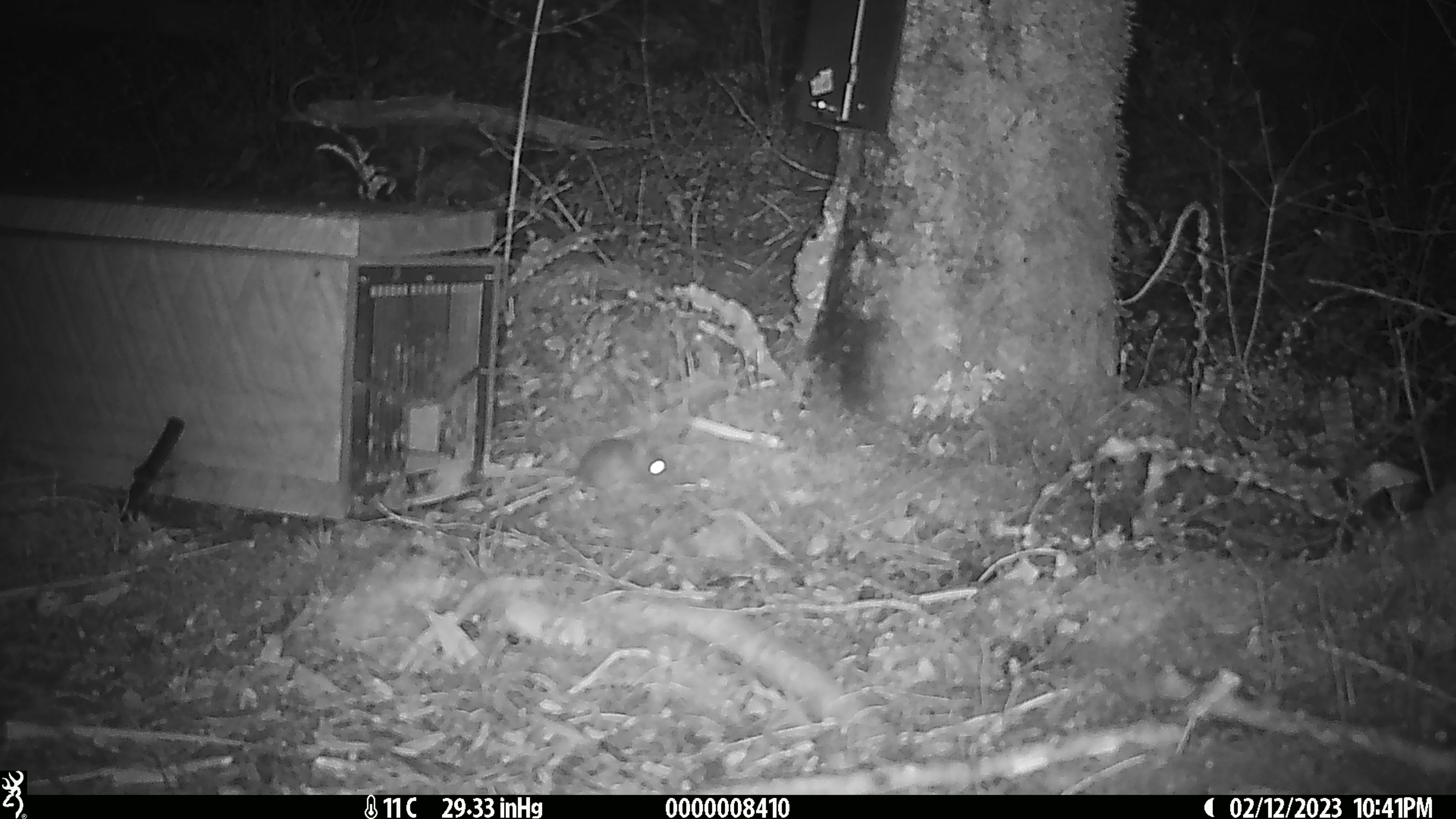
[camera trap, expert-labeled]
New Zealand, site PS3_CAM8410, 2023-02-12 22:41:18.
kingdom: Animalia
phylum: Chordata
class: Mammalia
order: Rodentia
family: Muridae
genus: Mus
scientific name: Mus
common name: mouse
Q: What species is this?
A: Mouse (Mus).